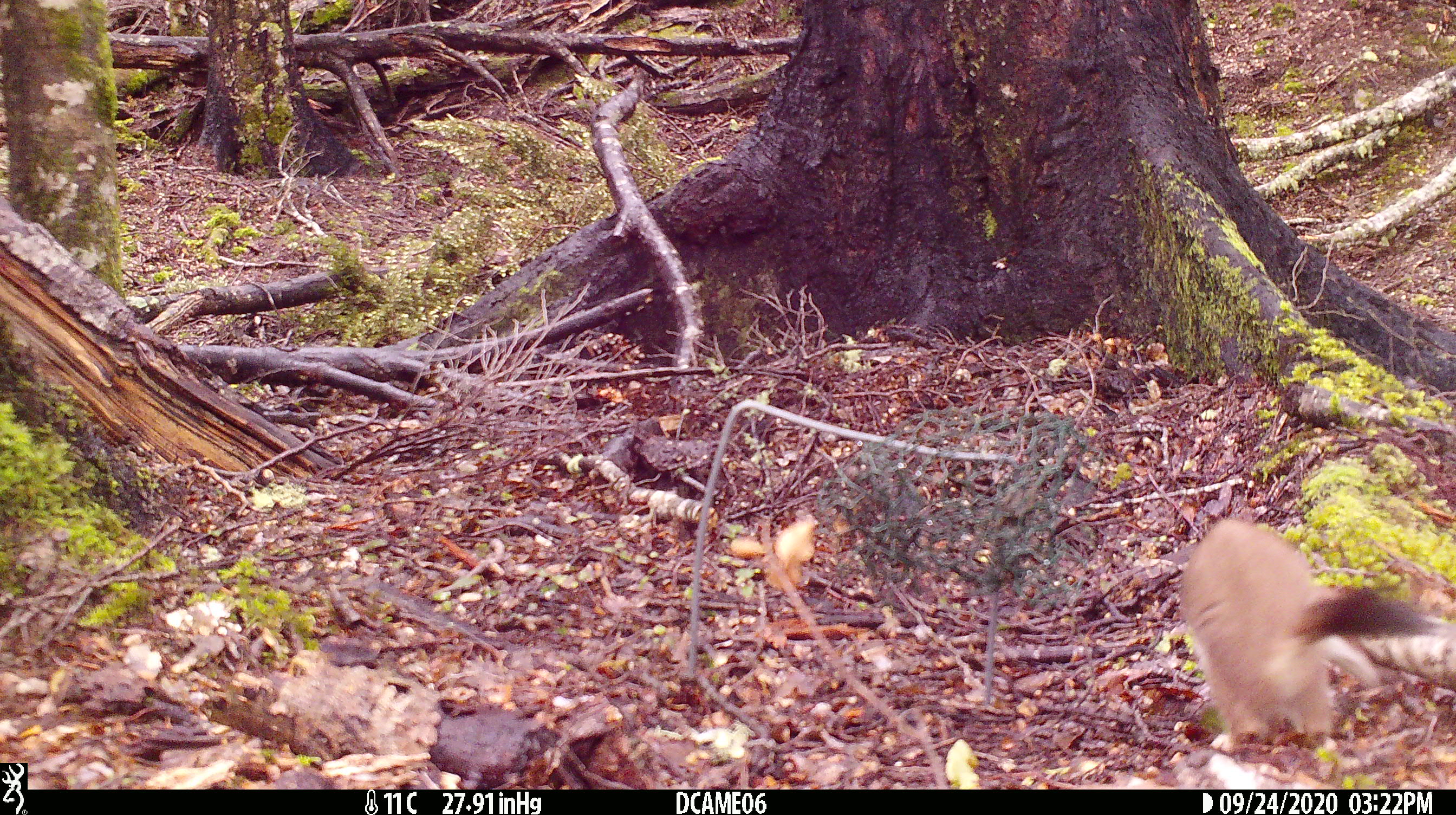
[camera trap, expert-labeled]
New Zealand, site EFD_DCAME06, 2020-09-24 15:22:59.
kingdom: Animalia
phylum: Chordata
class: Mammalia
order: Carnivora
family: Mustelidae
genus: Mustela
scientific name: Mustela erminea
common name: stoat